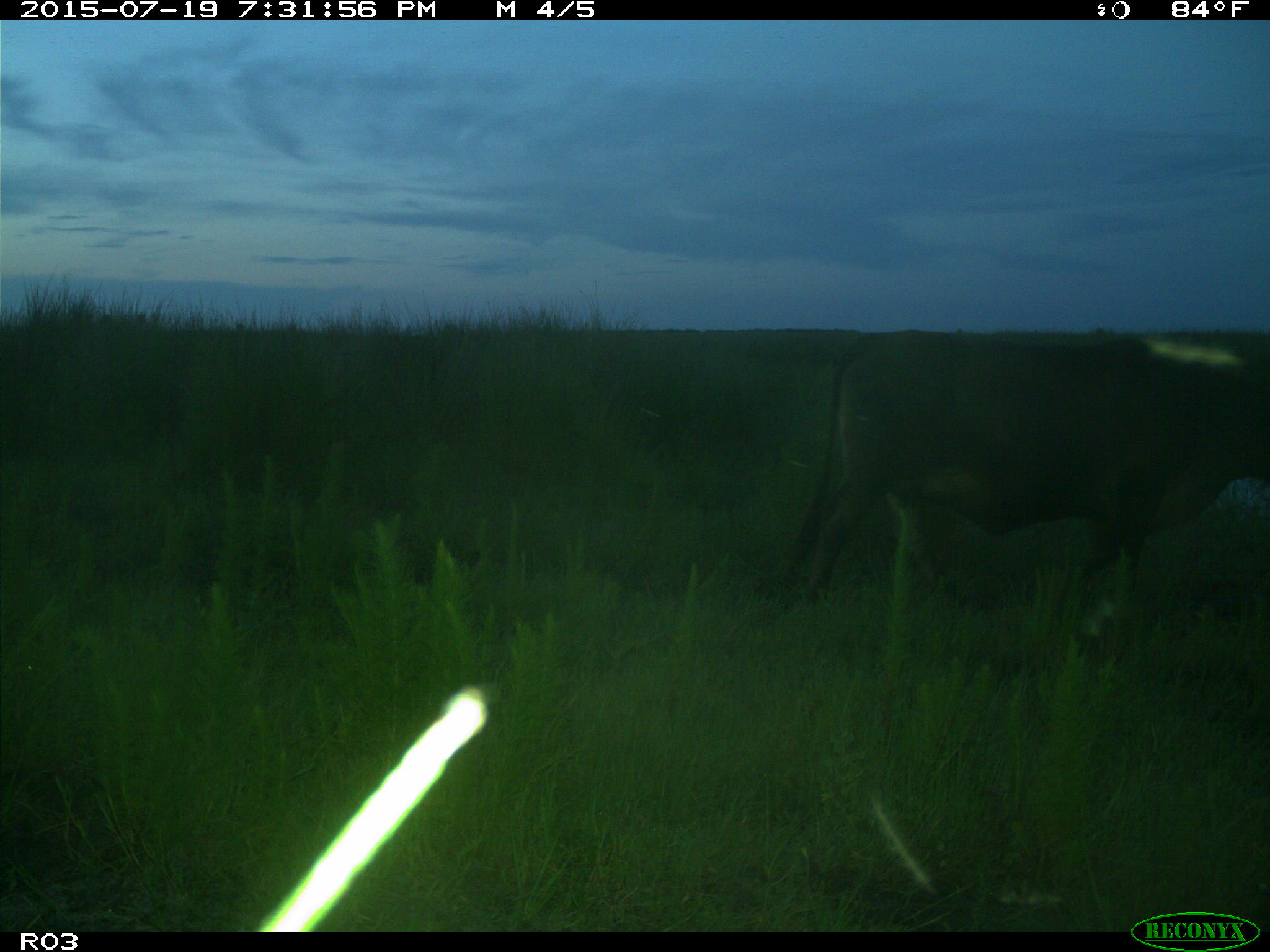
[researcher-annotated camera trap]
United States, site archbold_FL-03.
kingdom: Animalia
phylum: Chordata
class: Mammalia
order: Artiodactyla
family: Bovidae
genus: Bos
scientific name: Bos taurus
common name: domestic cow